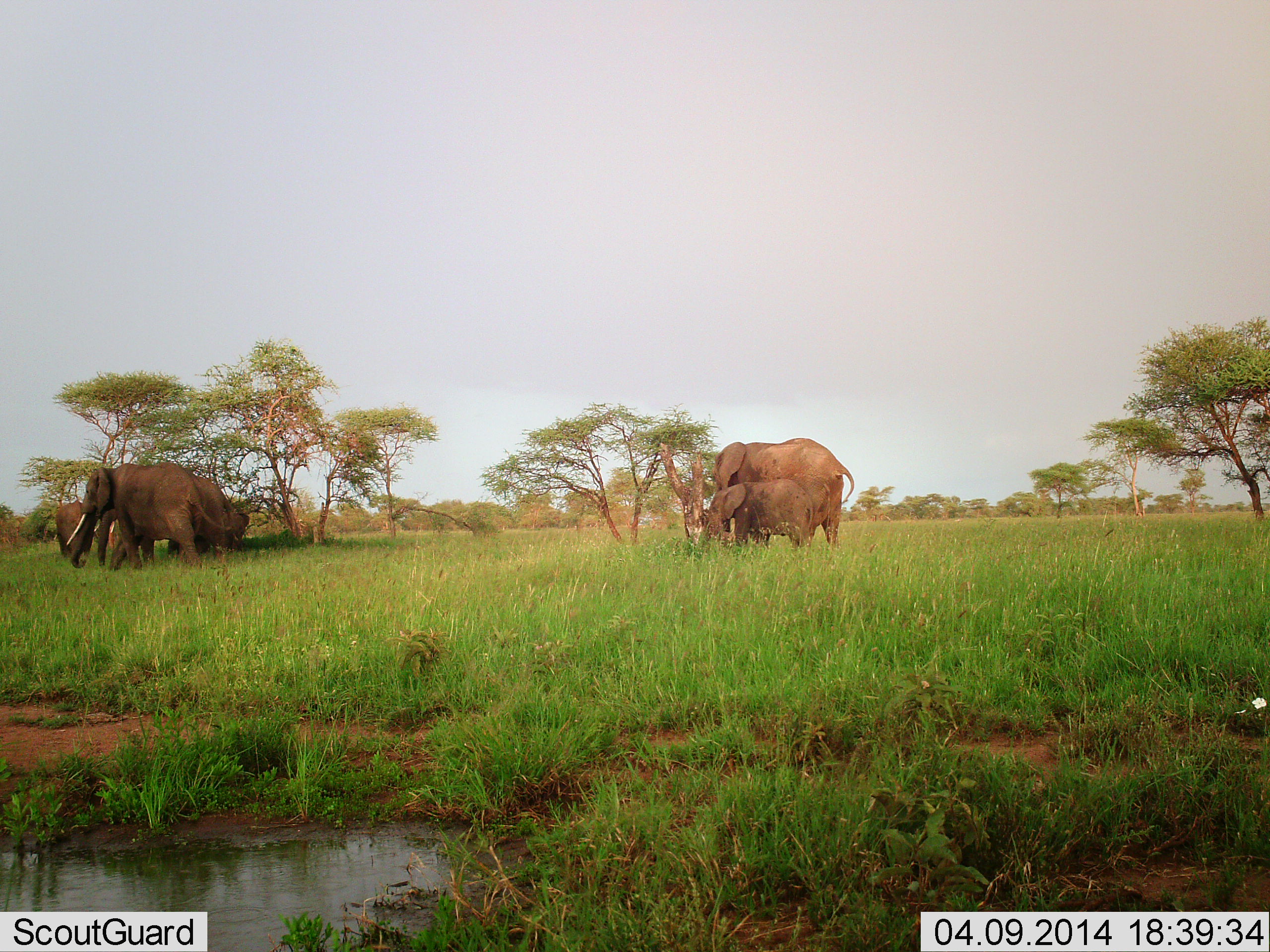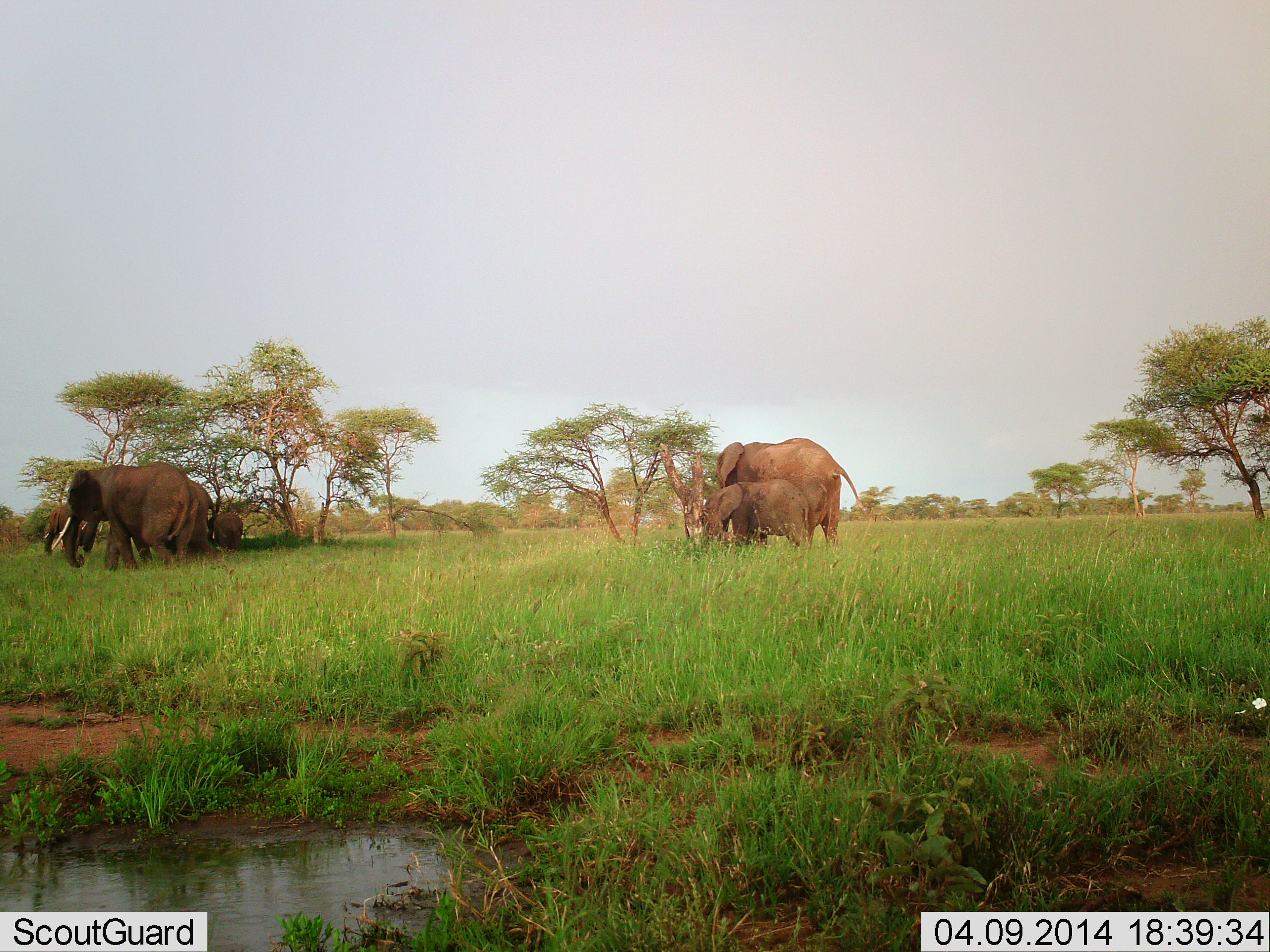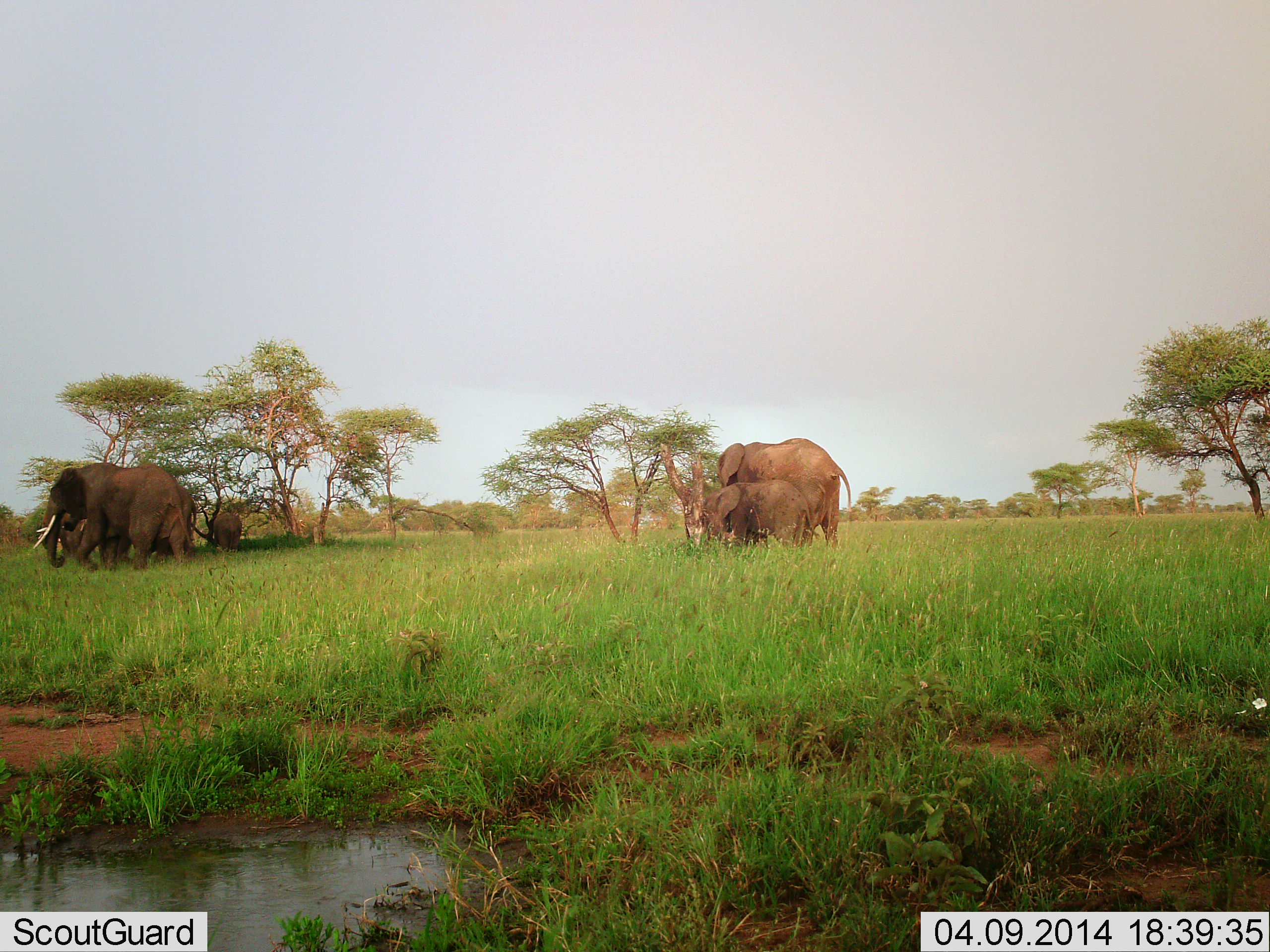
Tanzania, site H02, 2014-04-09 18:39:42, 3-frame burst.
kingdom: Animalia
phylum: Chordata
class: Mammalia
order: Proboscidea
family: Elephantidae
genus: Loxodonta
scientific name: Loxodonta africana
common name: african bush elephant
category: elephant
Elephant (african bush elephant) (Loxodonta africana), count 5. Behavior (volunteer vote fractions): standing 47%, resting 0%, moving 76%, interacting 12%. Young present (vote fraction): 65%. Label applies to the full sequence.